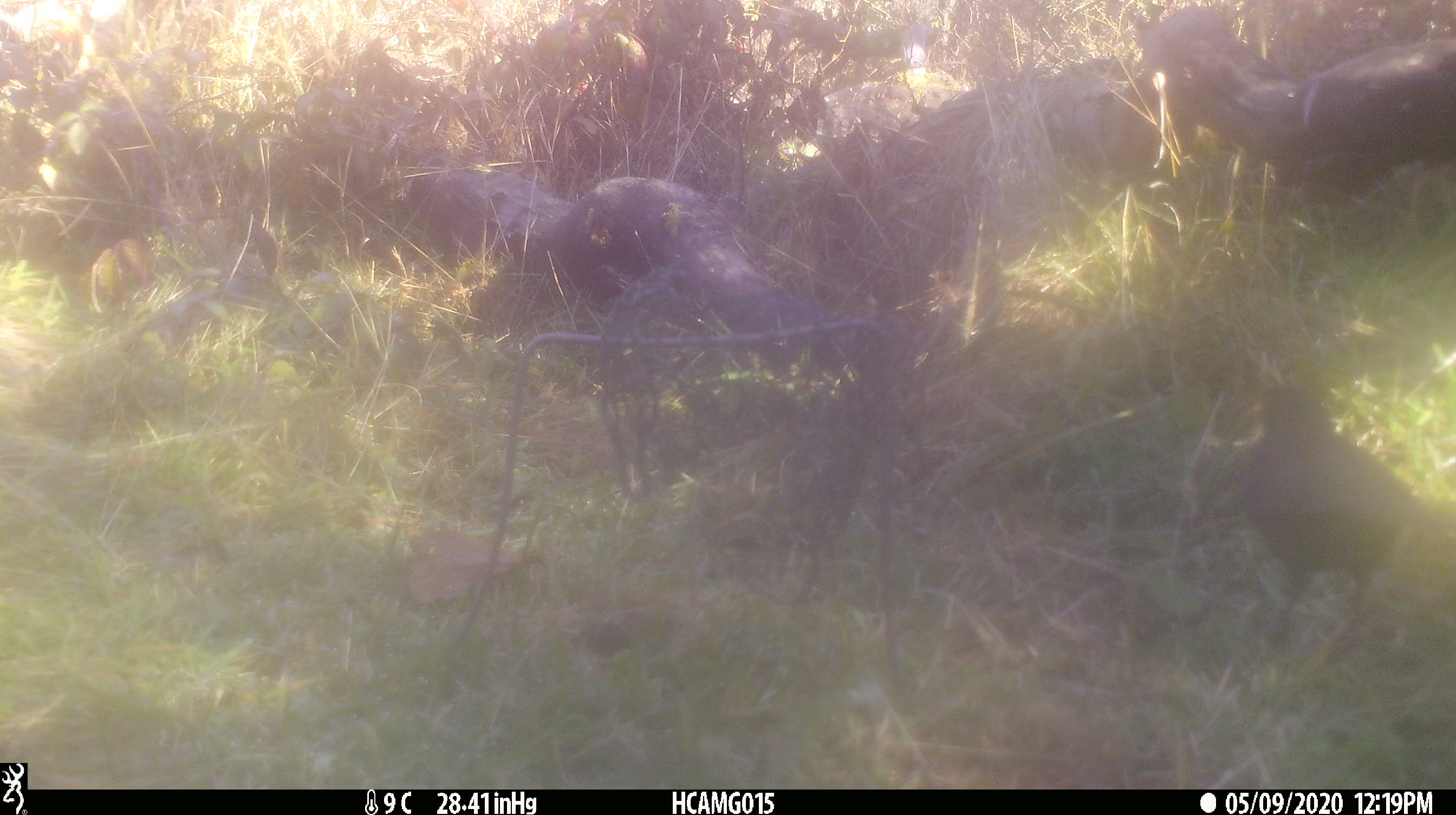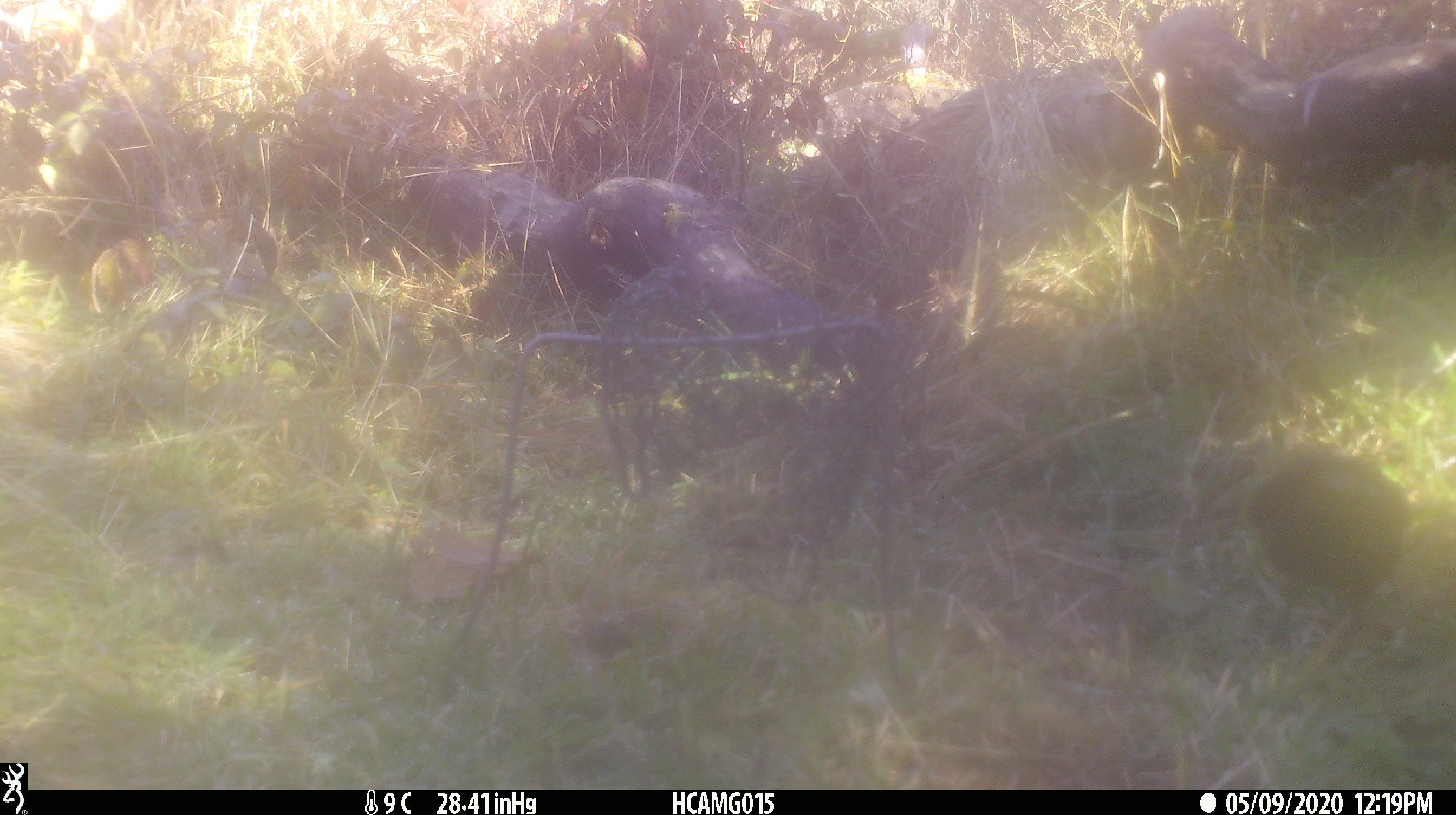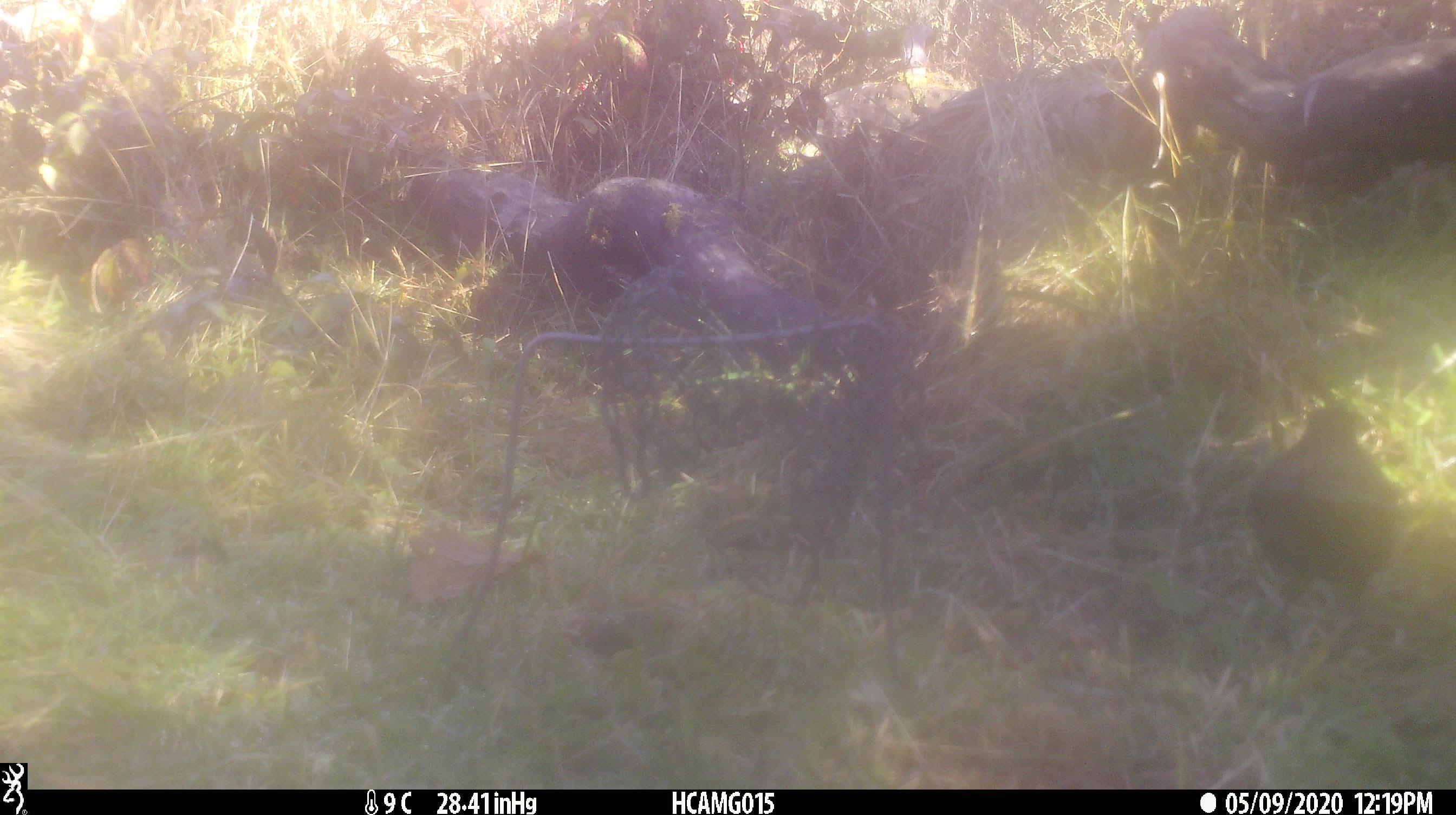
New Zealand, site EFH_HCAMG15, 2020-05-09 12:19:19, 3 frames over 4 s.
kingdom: Animalia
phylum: Chordata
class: Aves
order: Passeriformes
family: Turdidae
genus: Turdus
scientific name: Turdus merula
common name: eurasian blackbird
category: blackbird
Blackbird (eurasian blackbird) (Turdus merula).